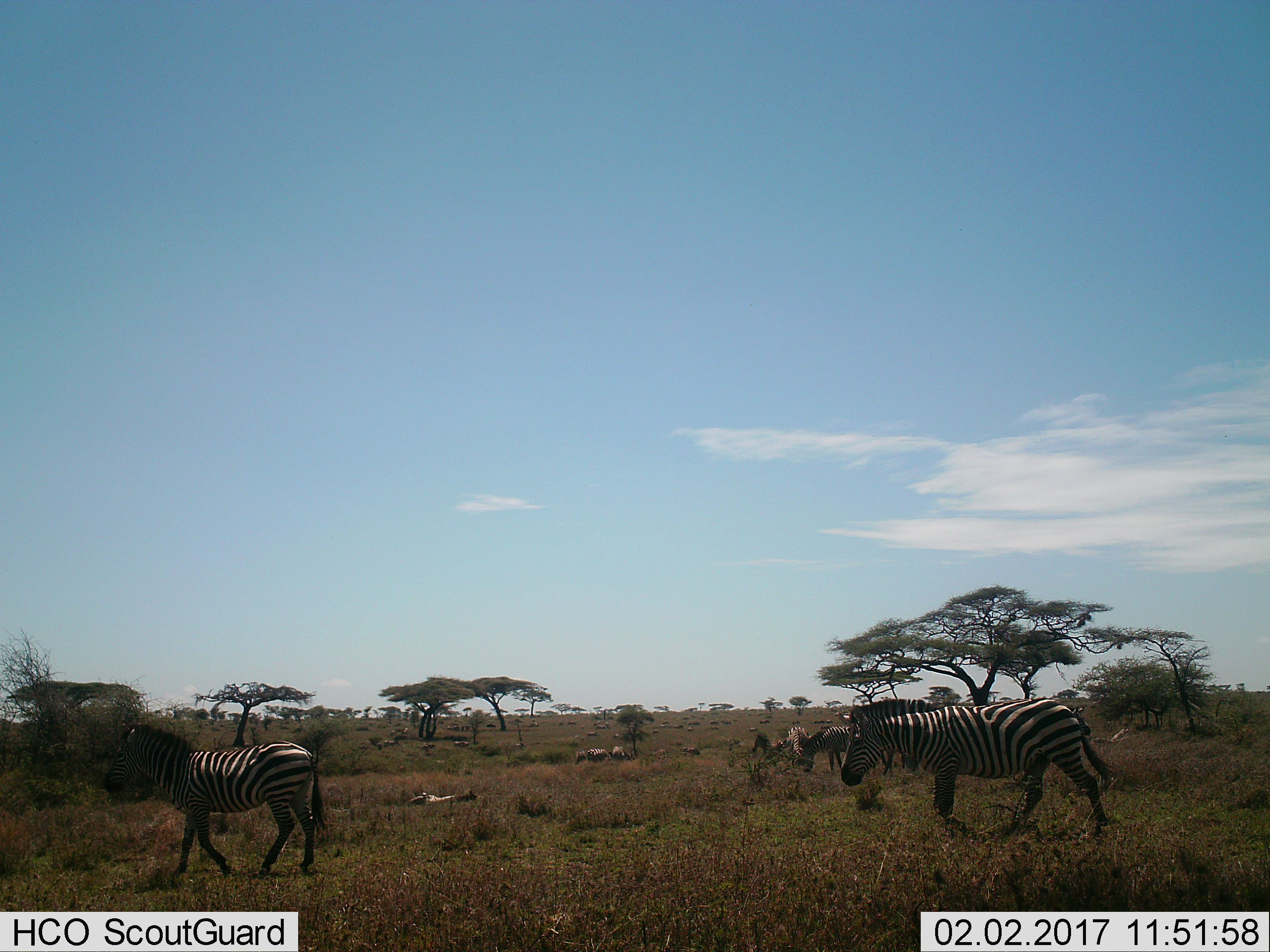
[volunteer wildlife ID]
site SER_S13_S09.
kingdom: Animalia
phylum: Chordata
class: Mammalia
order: Perissodactyla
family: Equidae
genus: Equus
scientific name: Equus quagga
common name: plains zebra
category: zebraplains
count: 8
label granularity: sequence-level